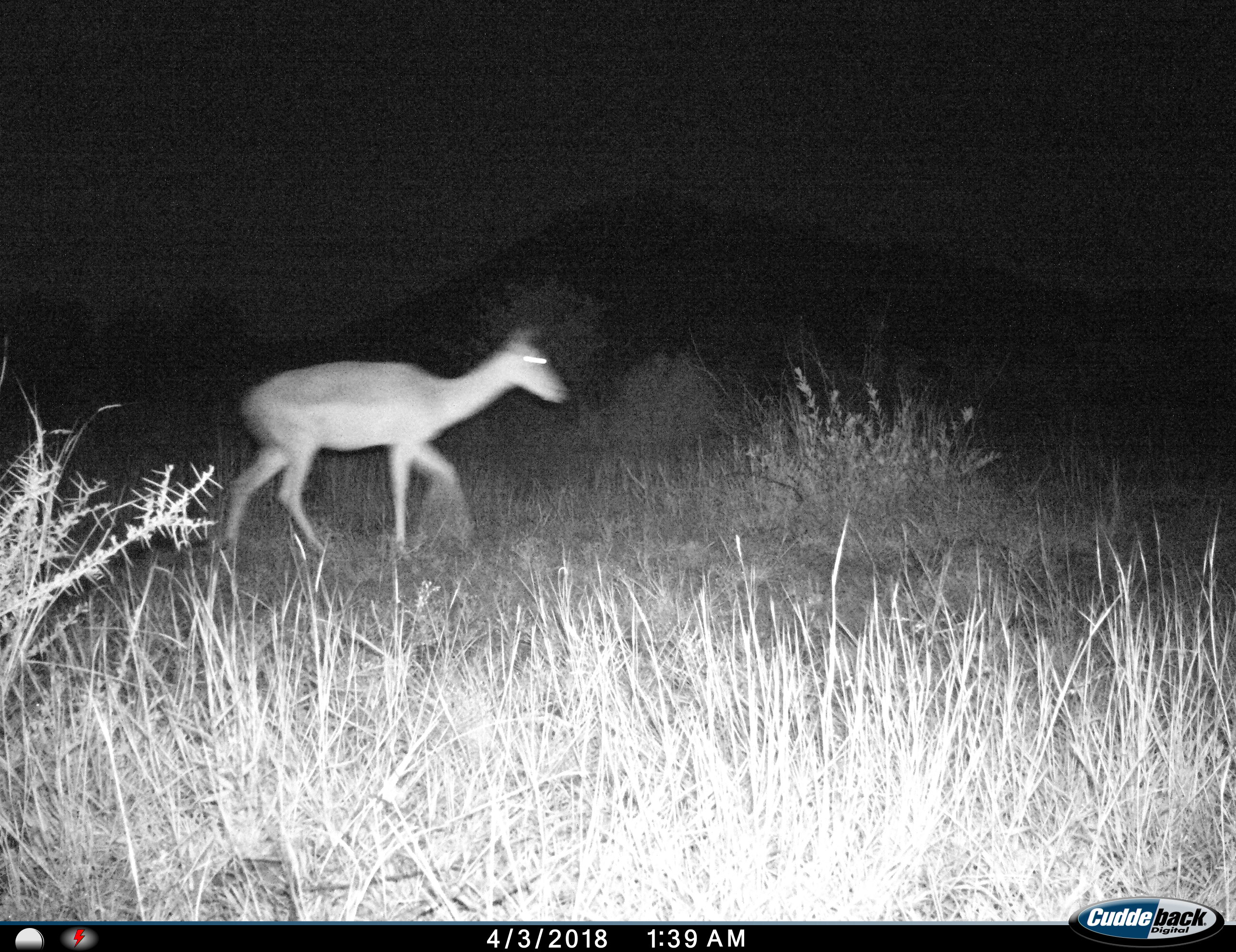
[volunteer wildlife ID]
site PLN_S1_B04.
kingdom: Animalia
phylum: Chordata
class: Mammalia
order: Artiodactyla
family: Bovidae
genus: Aepyceros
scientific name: Aepyceros melampus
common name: impala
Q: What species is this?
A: Impala (Aepyceros melampus).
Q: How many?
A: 1.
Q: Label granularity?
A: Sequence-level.